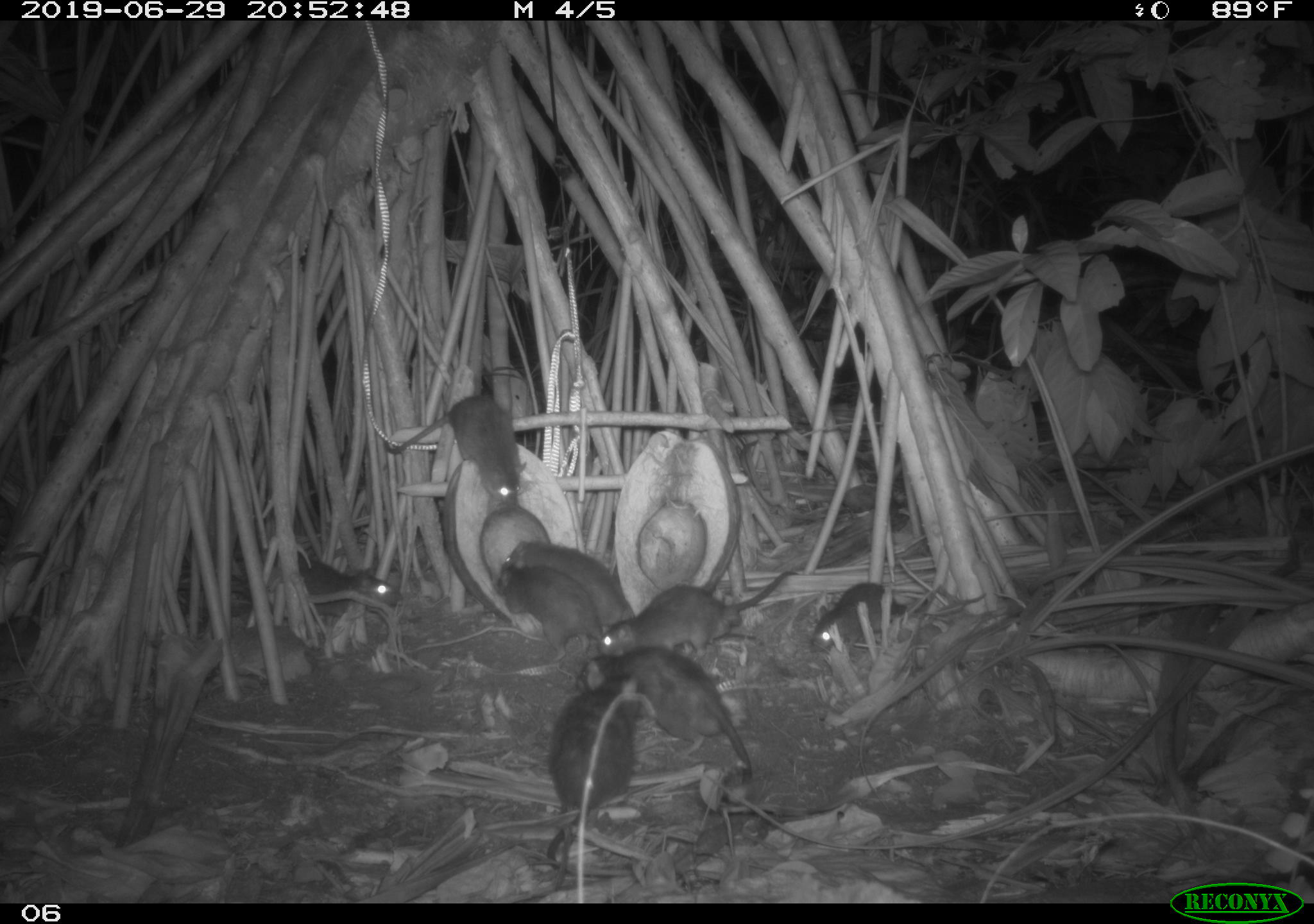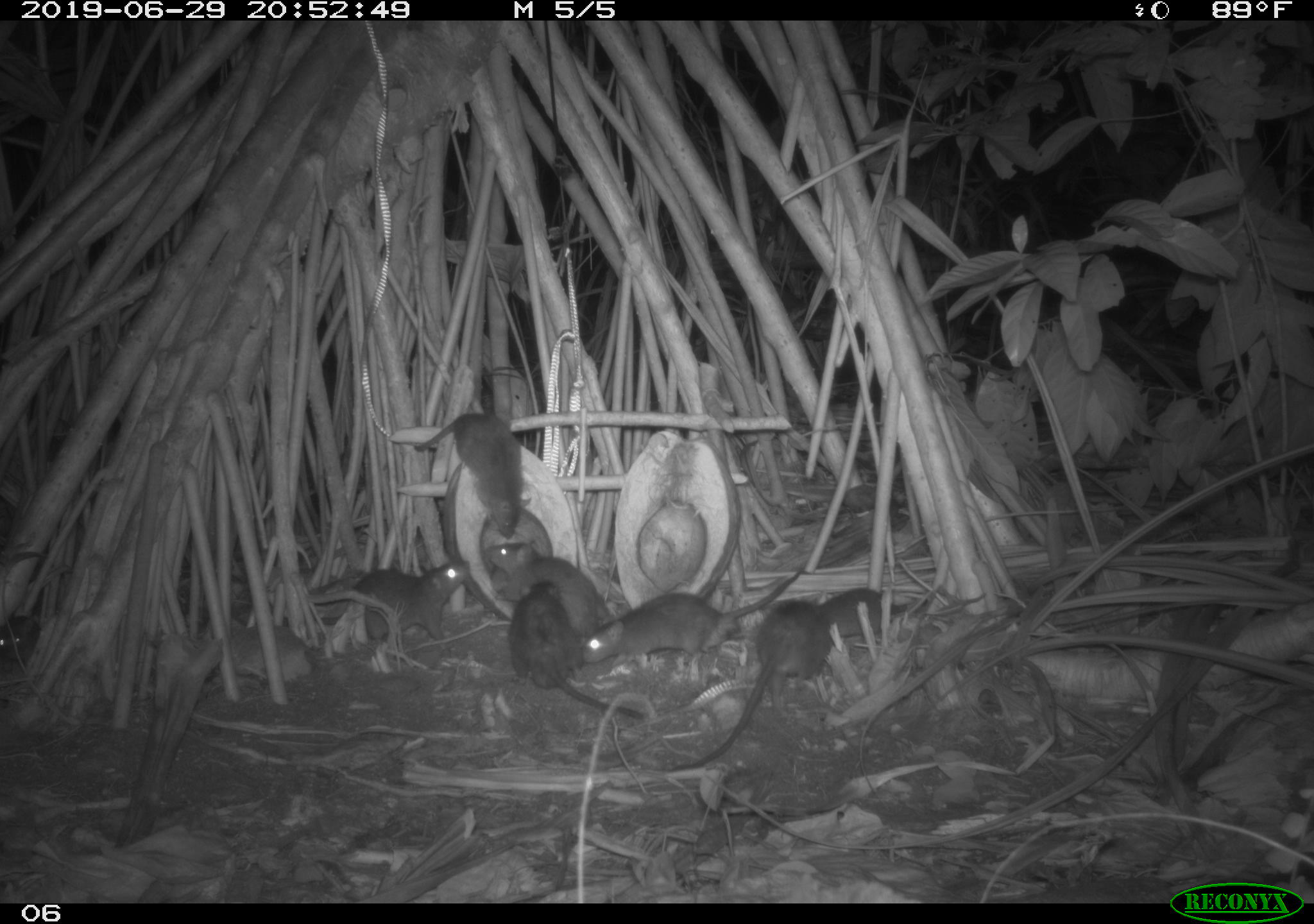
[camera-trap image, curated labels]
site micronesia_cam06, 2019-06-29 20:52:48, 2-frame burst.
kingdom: Animalia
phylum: Chordata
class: Mammalia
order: Rodentia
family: Muridae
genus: Rattus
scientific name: Rattus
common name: rat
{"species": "rat (Rattus)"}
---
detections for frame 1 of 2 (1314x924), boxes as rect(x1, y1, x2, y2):
rat: rect(571, 655, 758, 790); rect(536, 662, 654, 873); rect(590, 562, 808, 663); rect(379, 395, 536, 518); rect(491, 560, 611, 661); rect(250, 545, 406, 622); rect(509, 537, 638, 629); rect(799, 574, 927, 660); rect(0, 608, 44, 680)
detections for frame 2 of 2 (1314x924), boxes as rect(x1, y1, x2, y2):
rat: rect(671, 597, 836, 778); rect(581, 562, 810, 669); rect(508, 578, 642, 715); rect(409, 400, 534, 540); rect(312, 552, 477, 656); rect(488, 540, 622, 646); rect(822, 578, 932, 647); rect(0, 616, 40, 665)